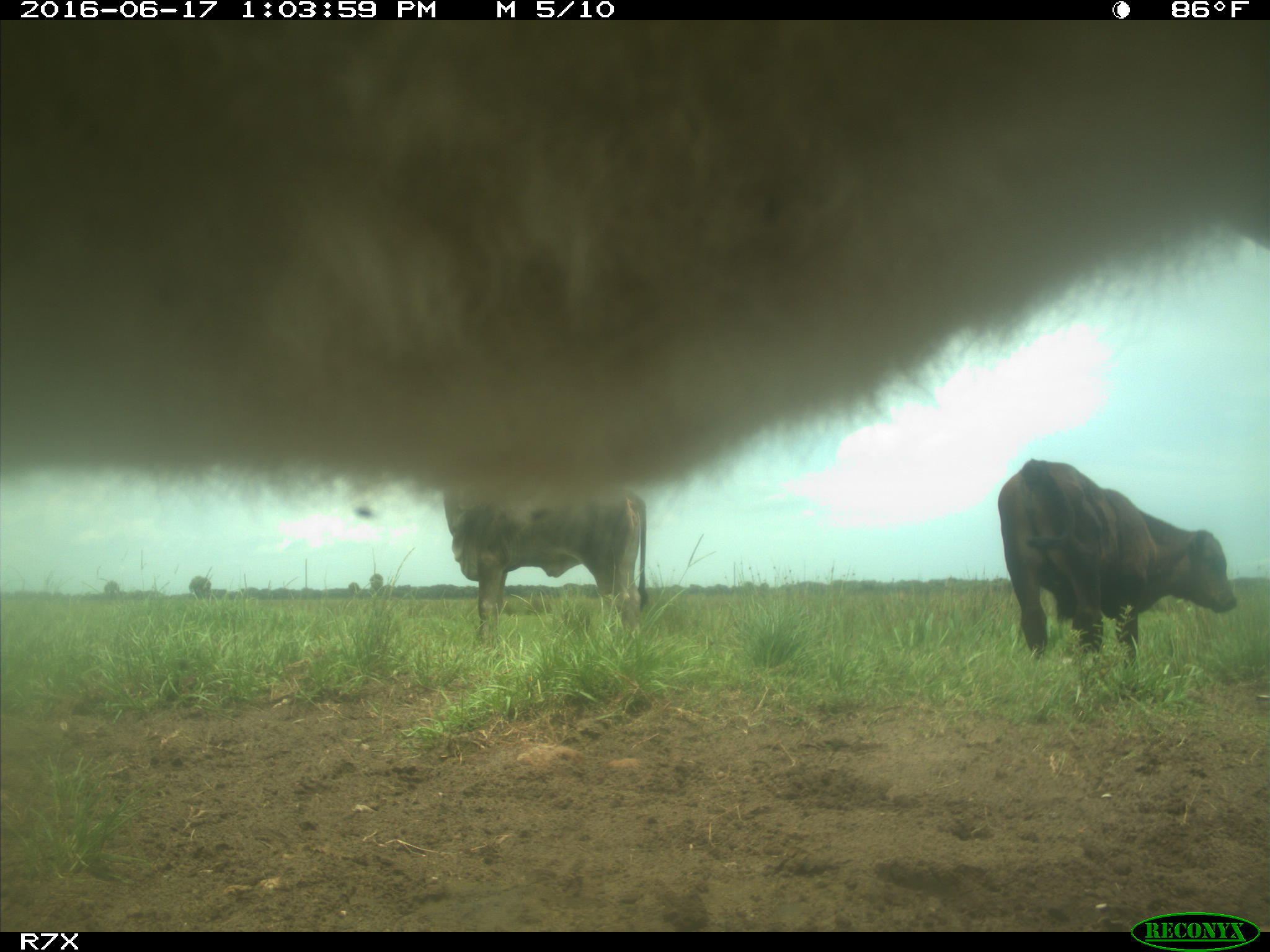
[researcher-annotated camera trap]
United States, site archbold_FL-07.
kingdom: Animalia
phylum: Chordata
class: Mammalia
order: Artiodactyla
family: Bovidae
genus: Bos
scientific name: Bos taurus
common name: domestic cow